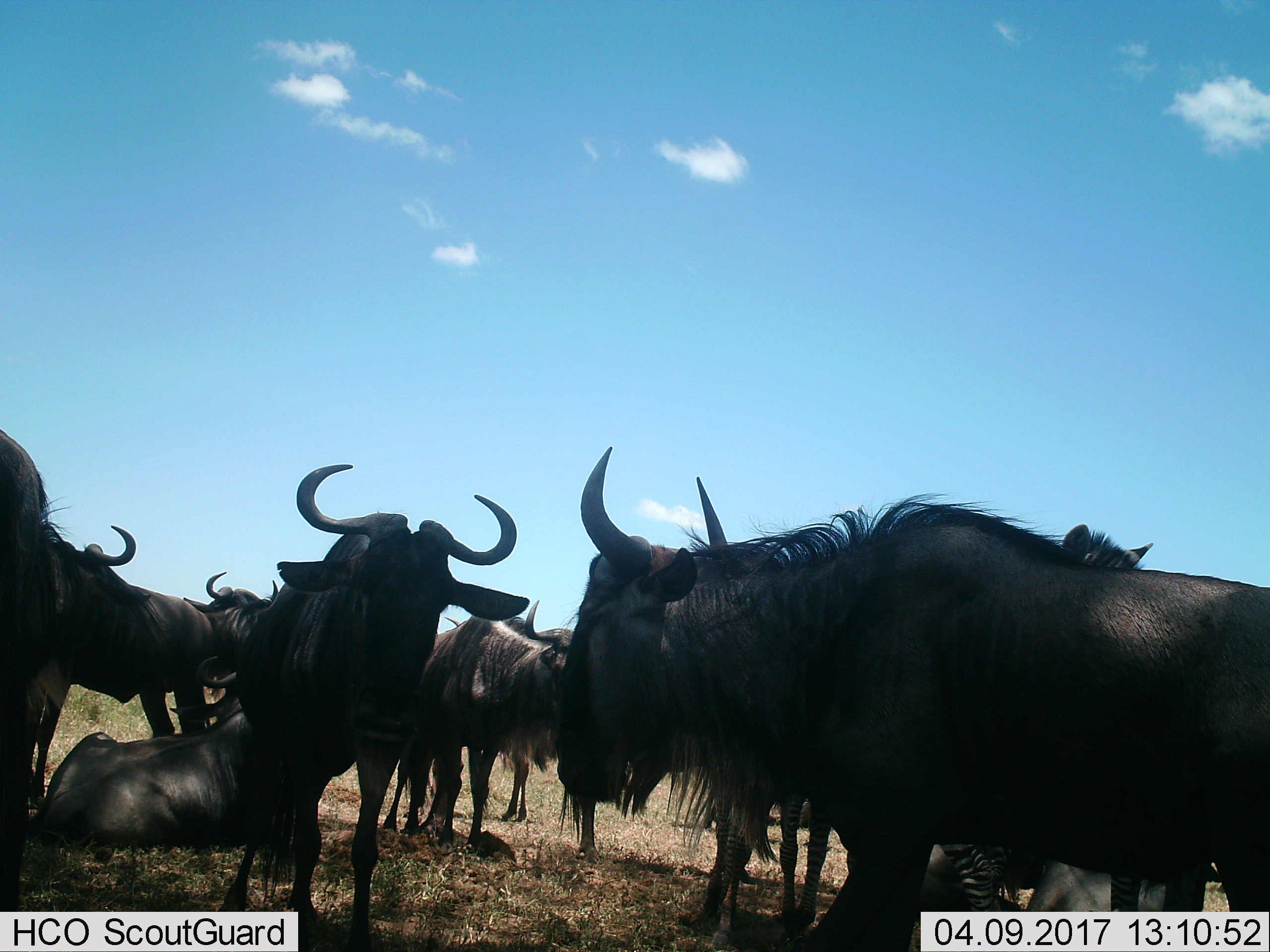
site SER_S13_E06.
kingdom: Animalia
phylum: Chordata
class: Mammalia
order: Artiodactyla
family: Bovidae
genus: Connochaetes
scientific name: Connochaetes taurinus taurinus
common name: blue wildebeest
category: wildebeestblue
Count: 8.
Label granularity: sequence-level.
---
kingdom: Animalia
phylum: Chordata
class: Mammalia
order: Perissodactyla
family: Equidae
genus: Equus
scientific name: Equus quagga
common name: plains zebra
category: zebraplains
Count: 2.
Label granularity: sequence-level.